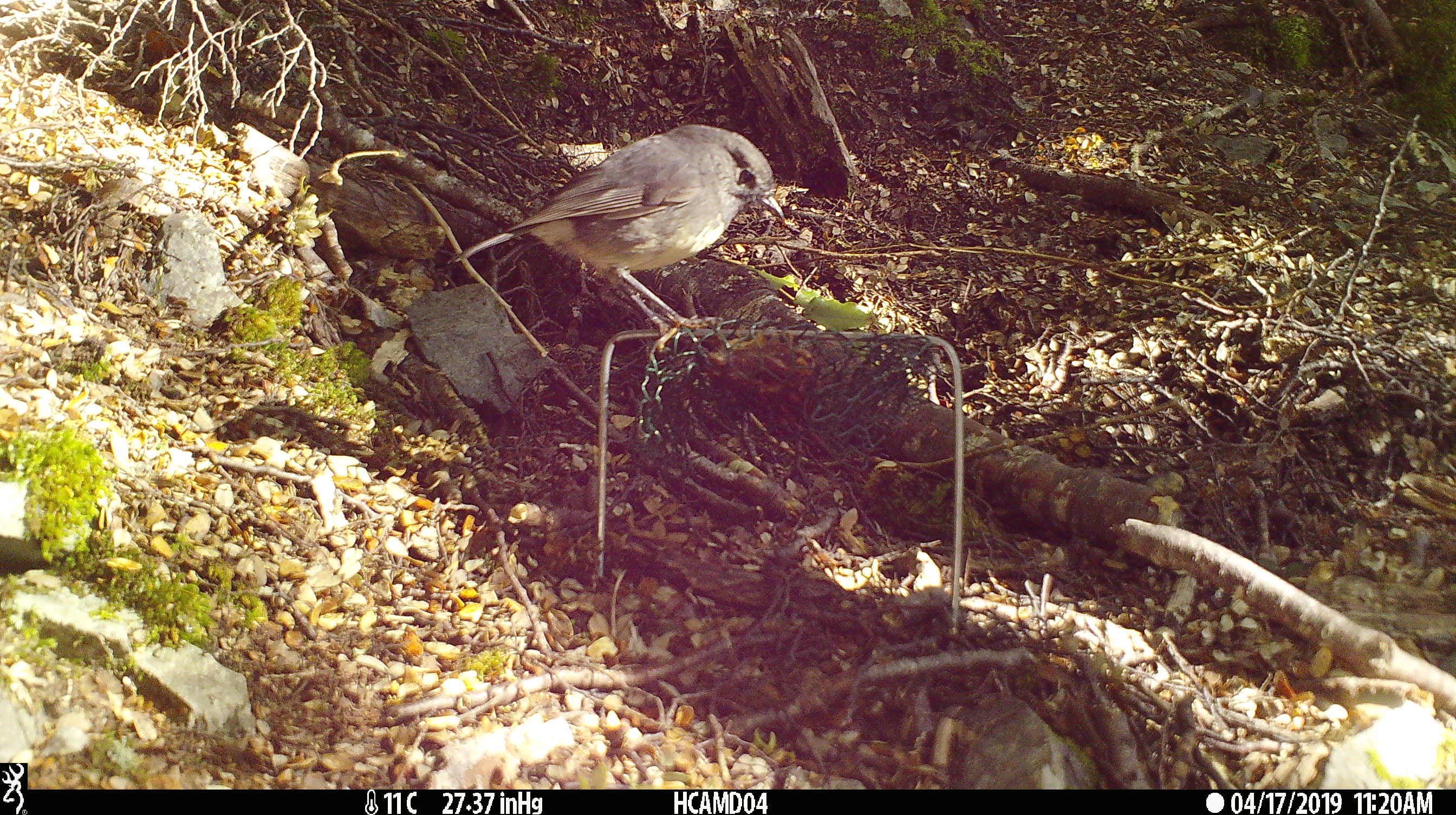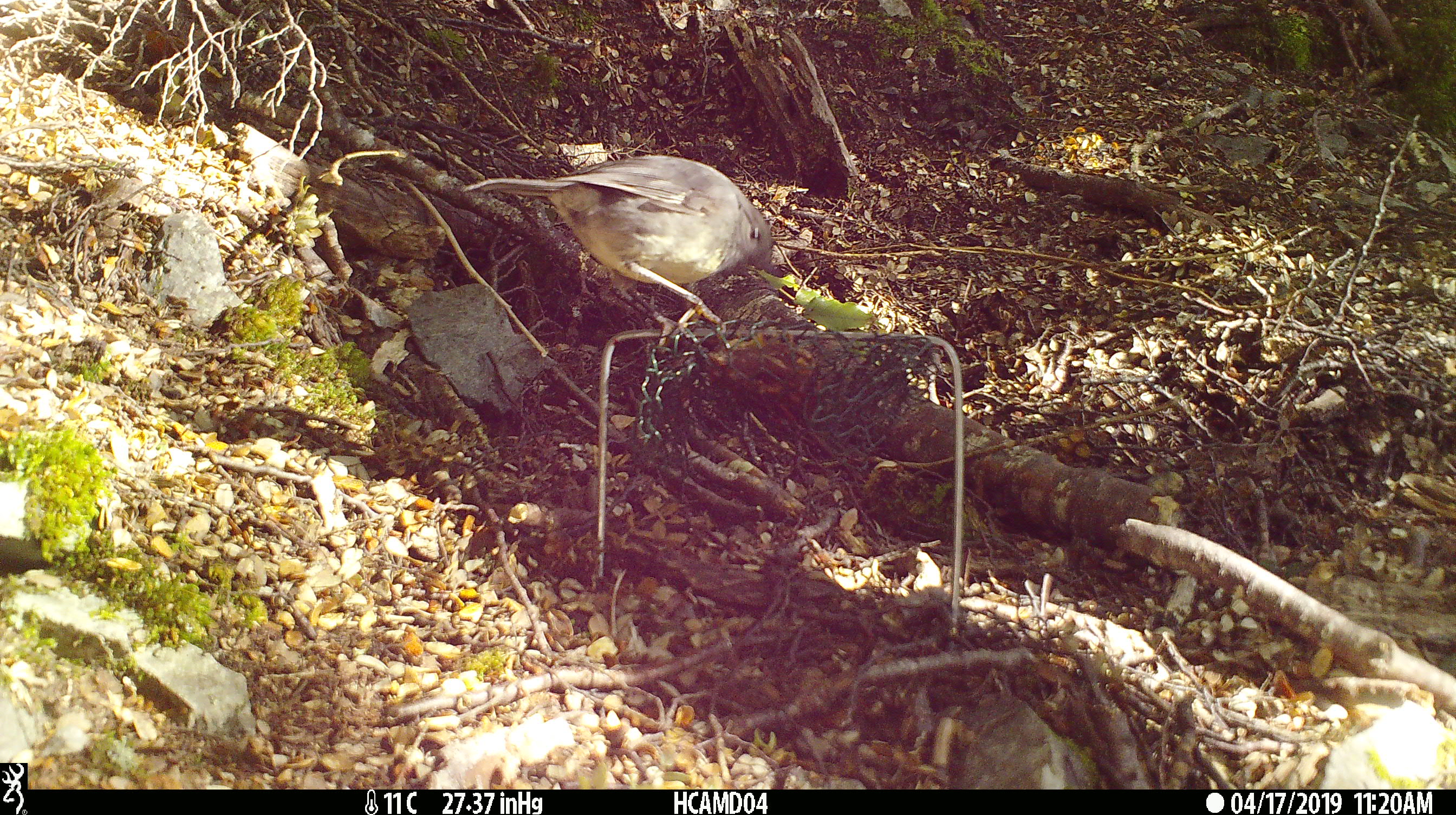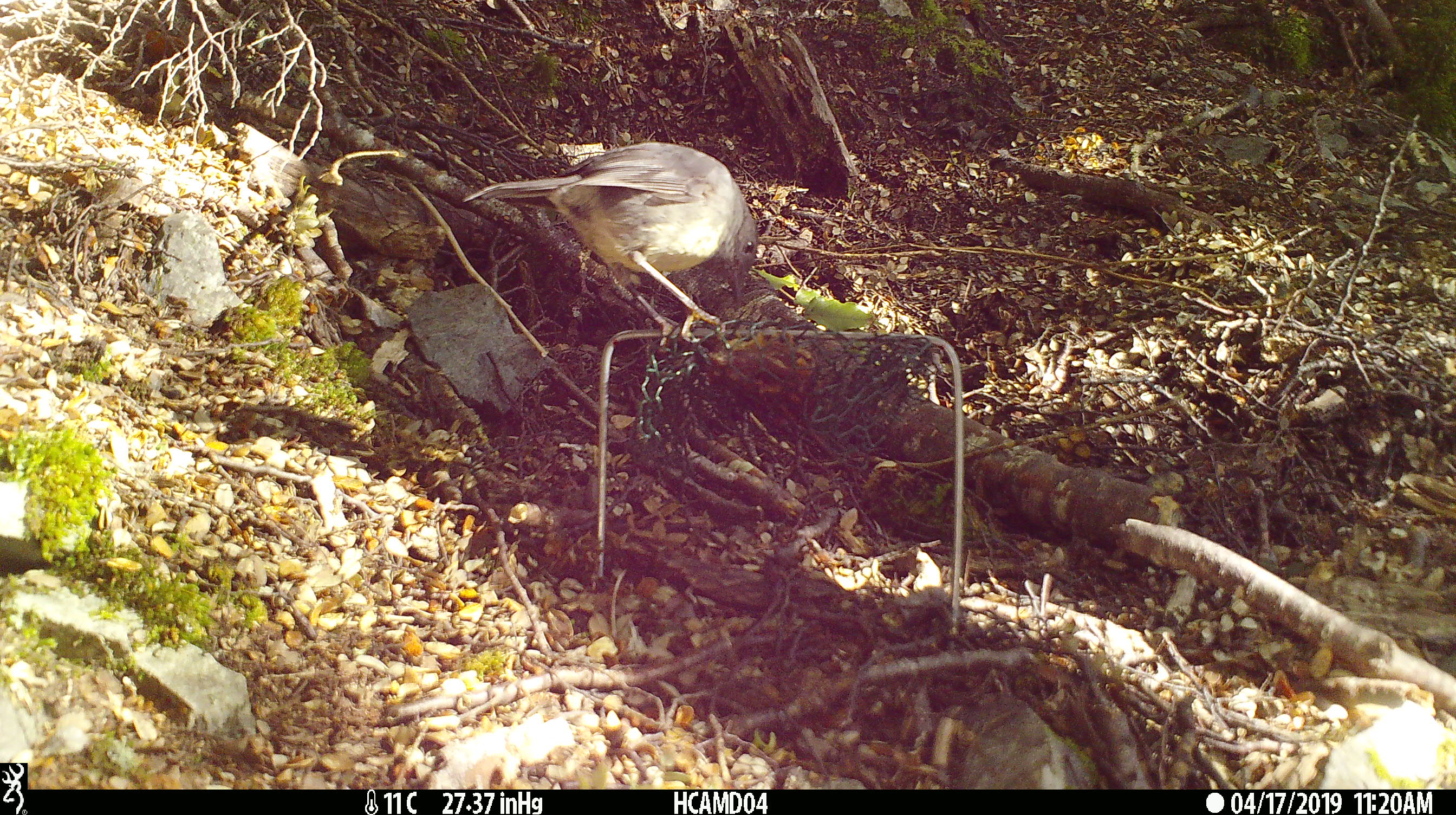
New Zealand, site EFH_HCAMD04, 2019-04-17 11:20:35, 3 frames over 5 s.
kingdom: Animalia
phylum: Chordata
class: Aves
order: Passeriformes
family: Petroicidae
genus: Petroica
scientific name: Petroica australis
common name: new zealand robin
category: robin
Robin (new zealand robin) (Petroica australis).